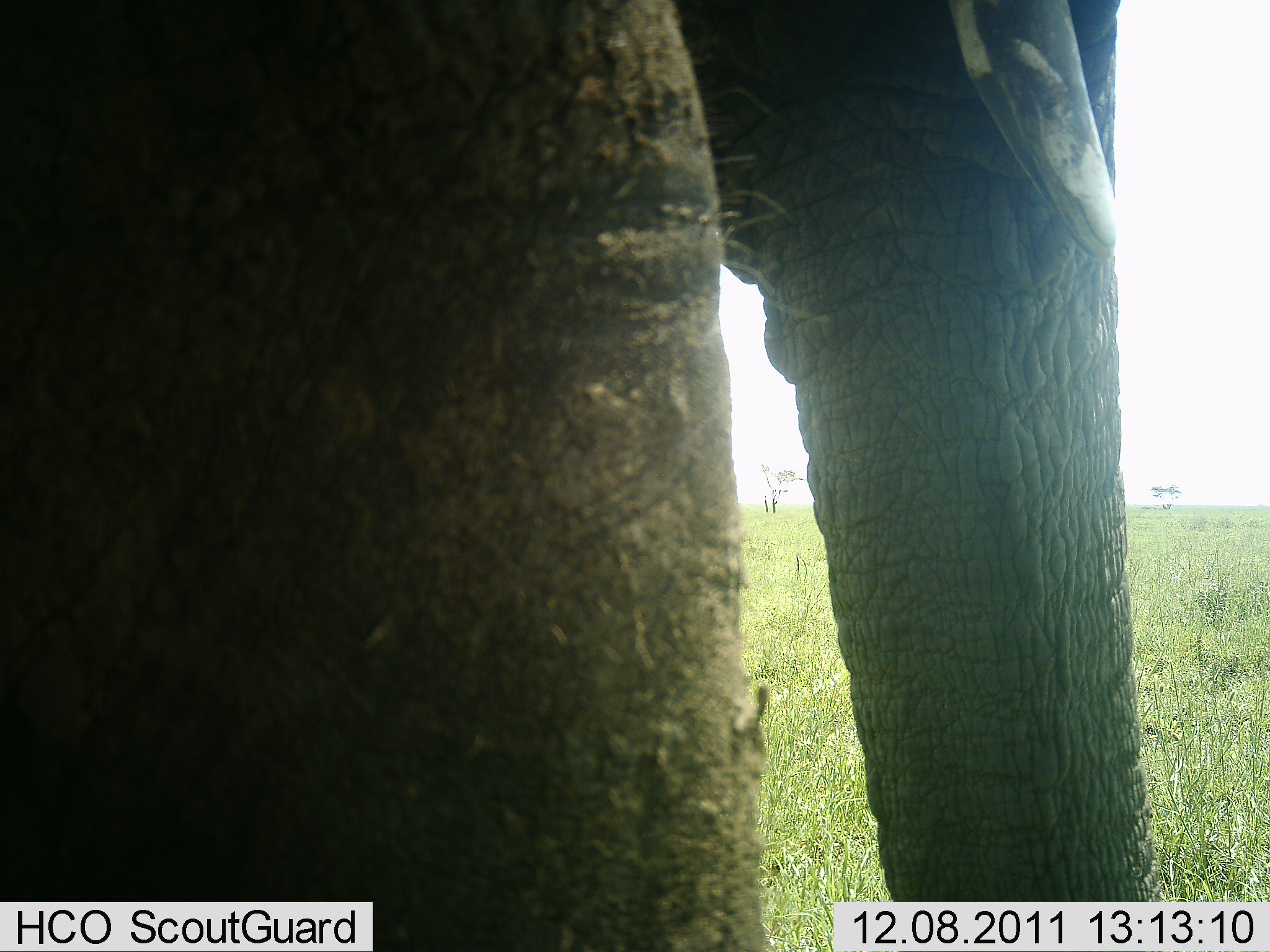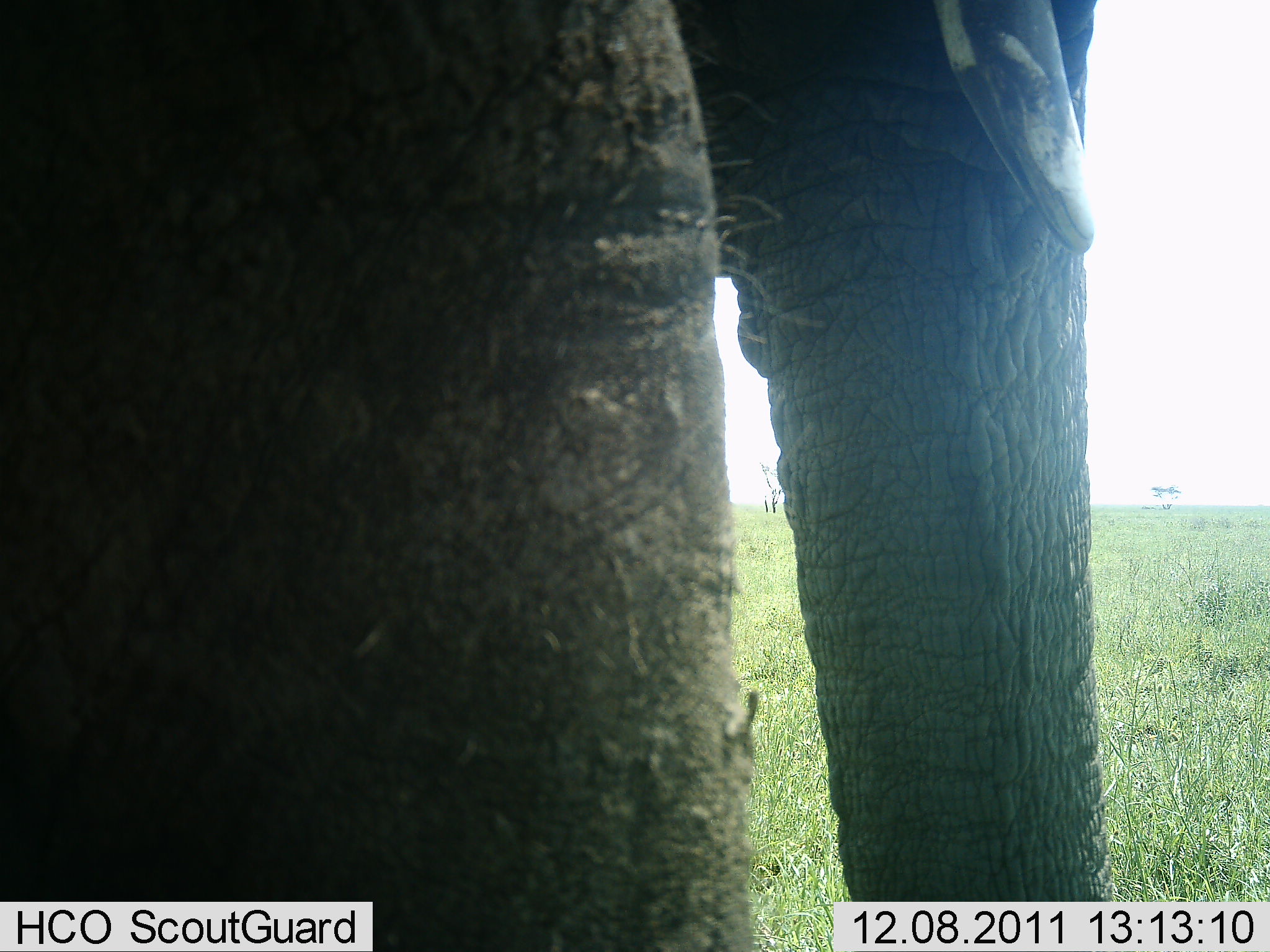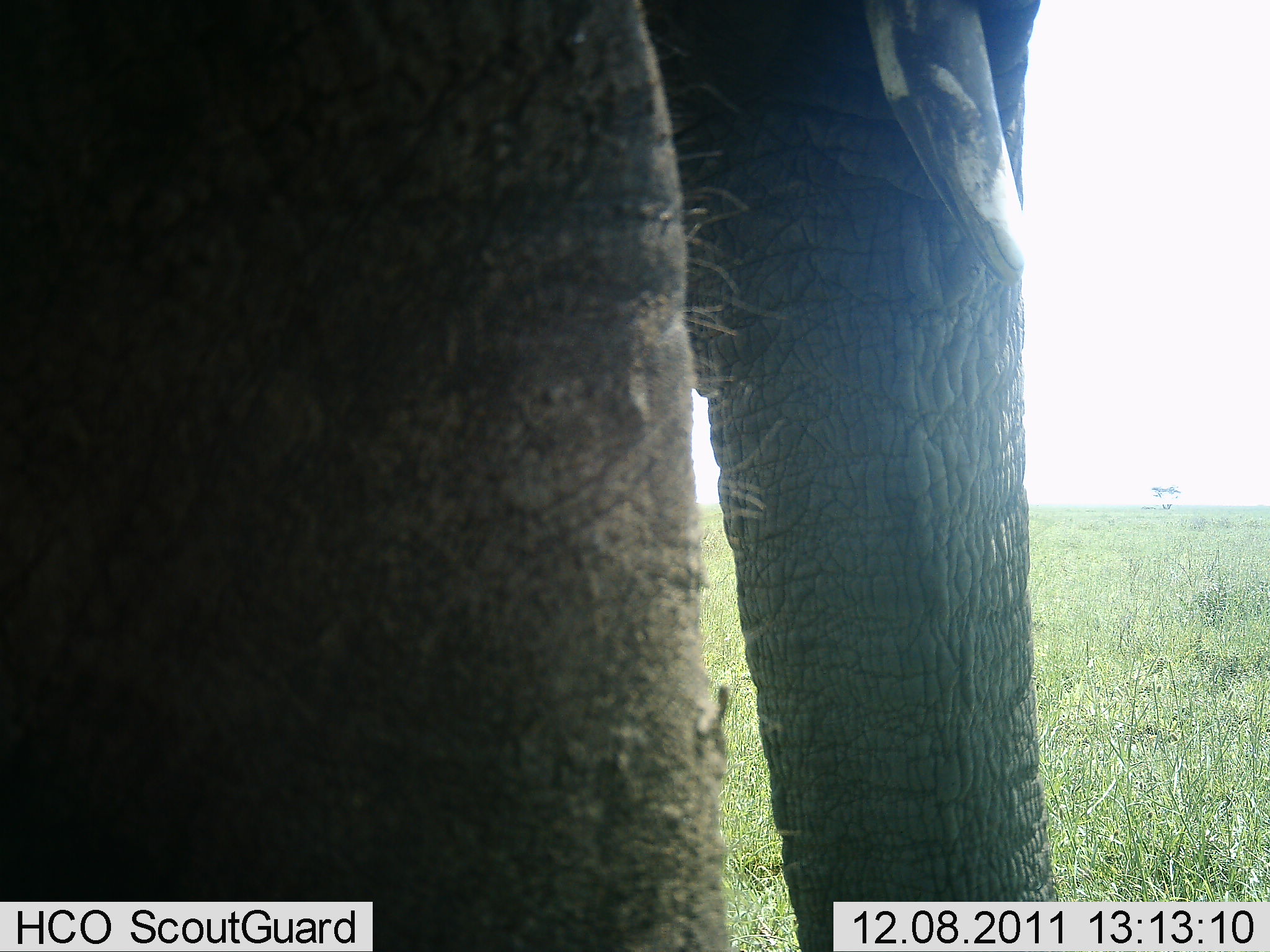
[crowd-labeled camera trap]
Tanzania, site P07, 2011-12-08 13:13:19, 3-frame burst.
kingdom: Animalia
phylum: Chordata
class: Mammalia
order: Proboscidea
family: Elephantidae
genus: Loxodonta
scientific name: Loxodonta africana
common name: african bush elephant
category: elephant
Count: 1.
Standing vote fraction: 82%.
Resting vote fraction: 0%.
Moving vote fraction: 18%.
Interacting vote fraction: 0%.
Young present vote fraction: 0%.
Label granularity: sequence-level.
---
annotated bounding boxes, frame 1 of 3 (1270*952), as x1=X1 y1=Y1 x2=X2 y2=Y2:
animal: x1=0 y1=0 x2=1163 y2=951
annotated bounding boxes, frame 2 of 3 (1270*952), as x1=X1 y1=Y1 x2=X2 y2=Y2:
animal: x1=0 y1=0 x2=1103 y2=950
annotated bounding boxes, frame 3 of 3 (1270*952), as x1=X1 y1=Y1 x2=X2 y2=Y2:
animal: x1=0 y1=1 x2=1041 y2=952